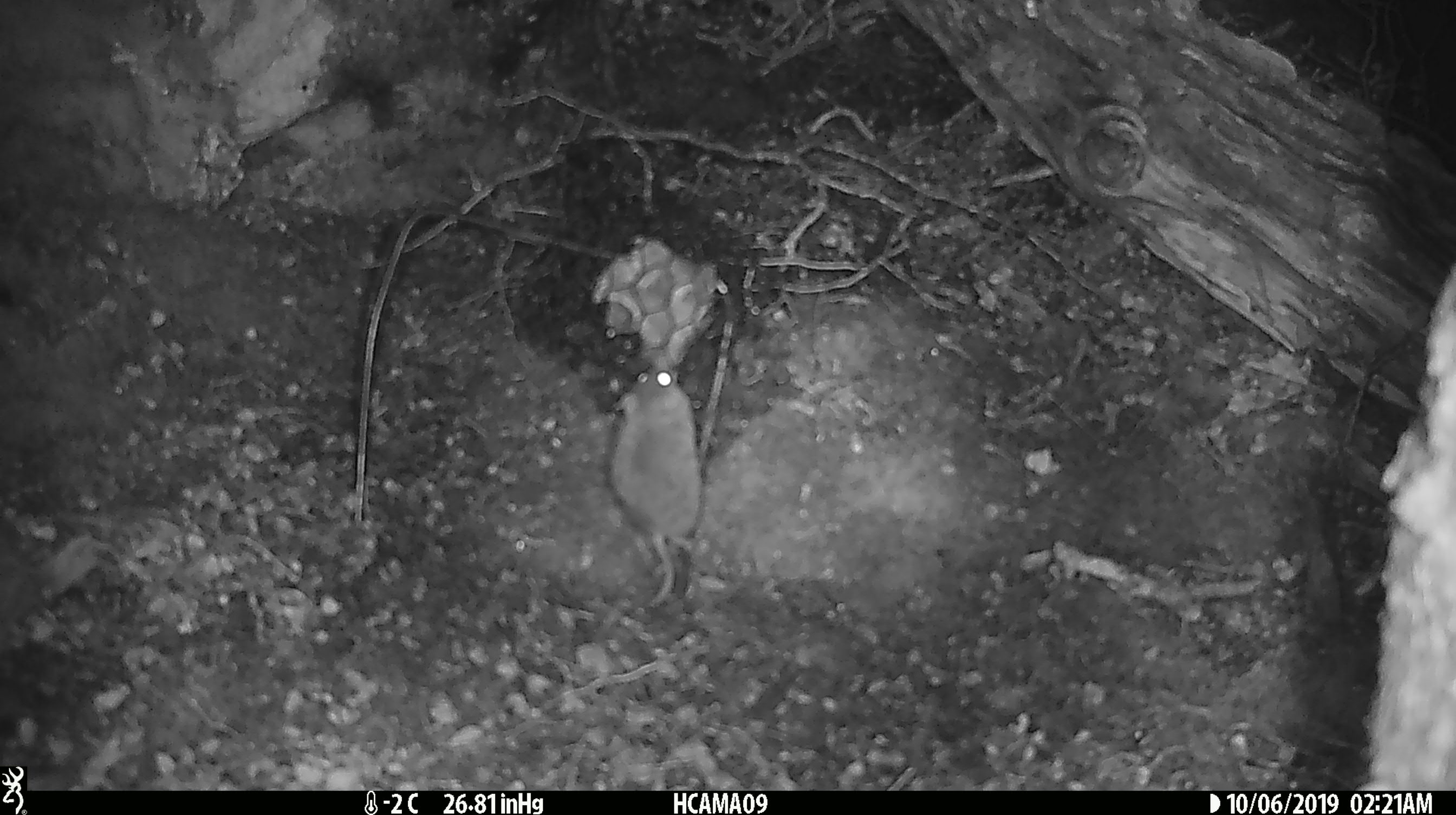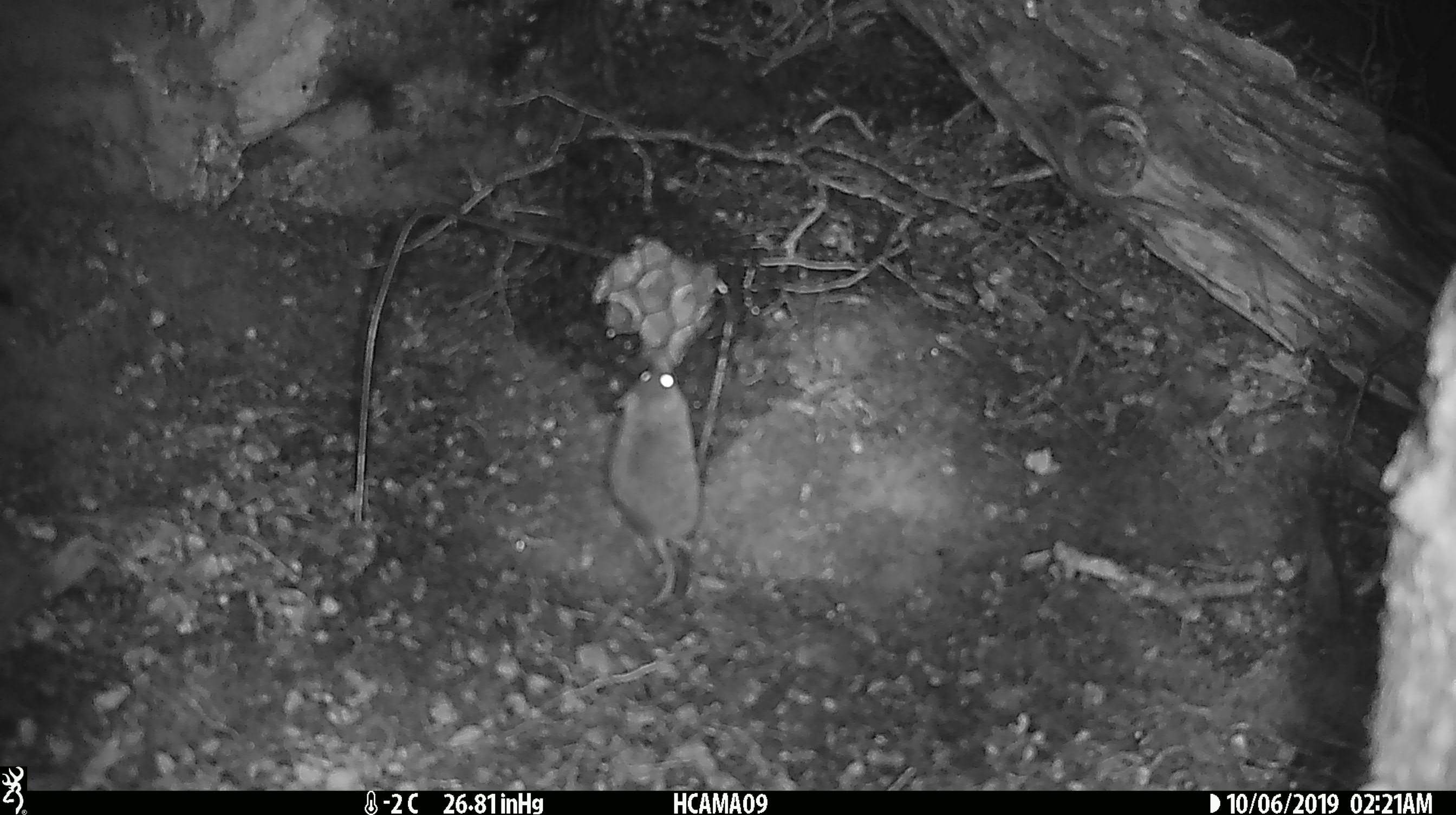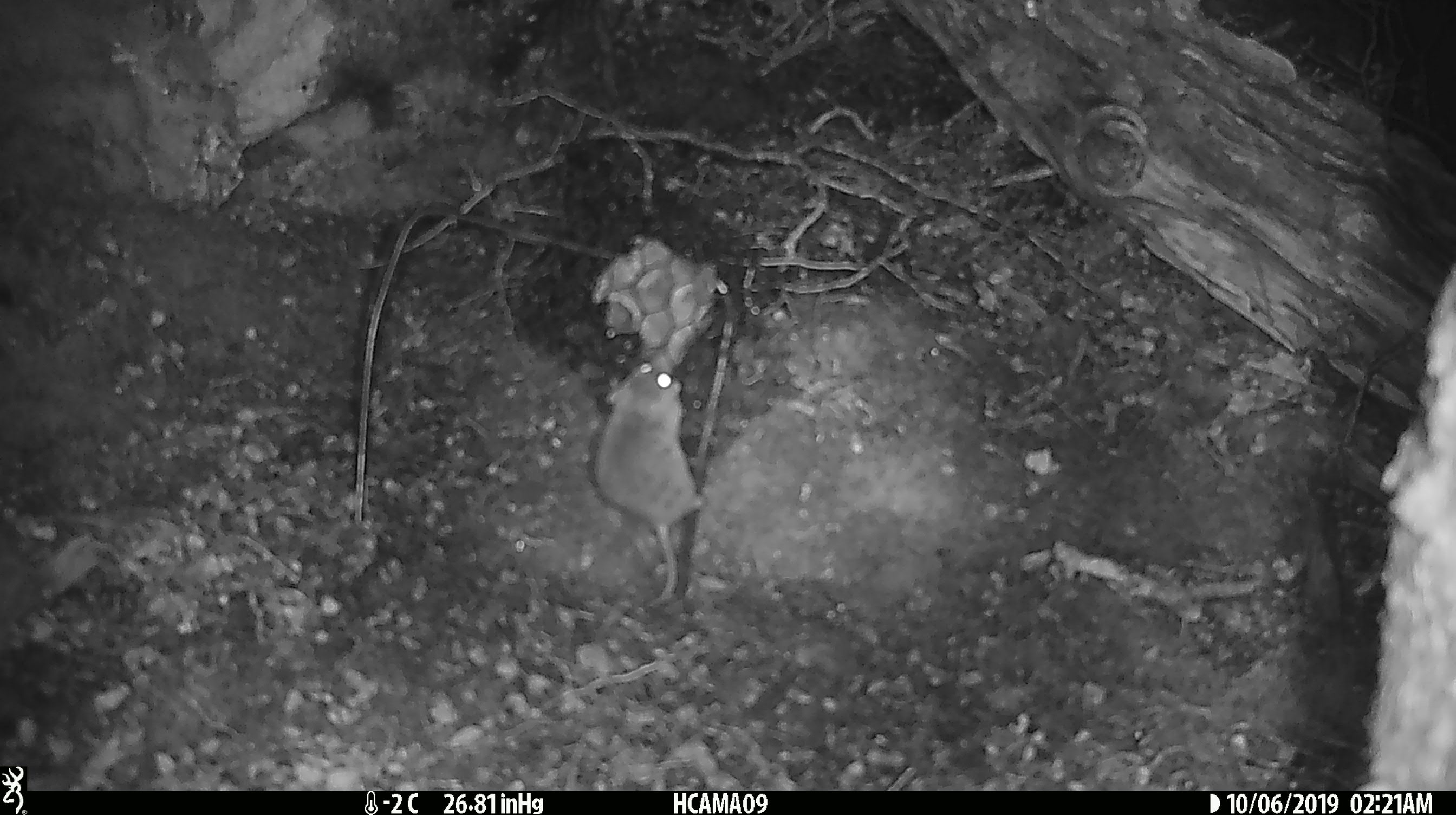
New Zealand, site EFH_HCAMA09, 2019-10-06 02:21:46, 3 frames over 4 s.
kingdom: Animalia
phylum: Chordata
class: Mammalia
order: Rodentia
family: Muridae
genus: Mus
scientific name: Mus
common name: mouse